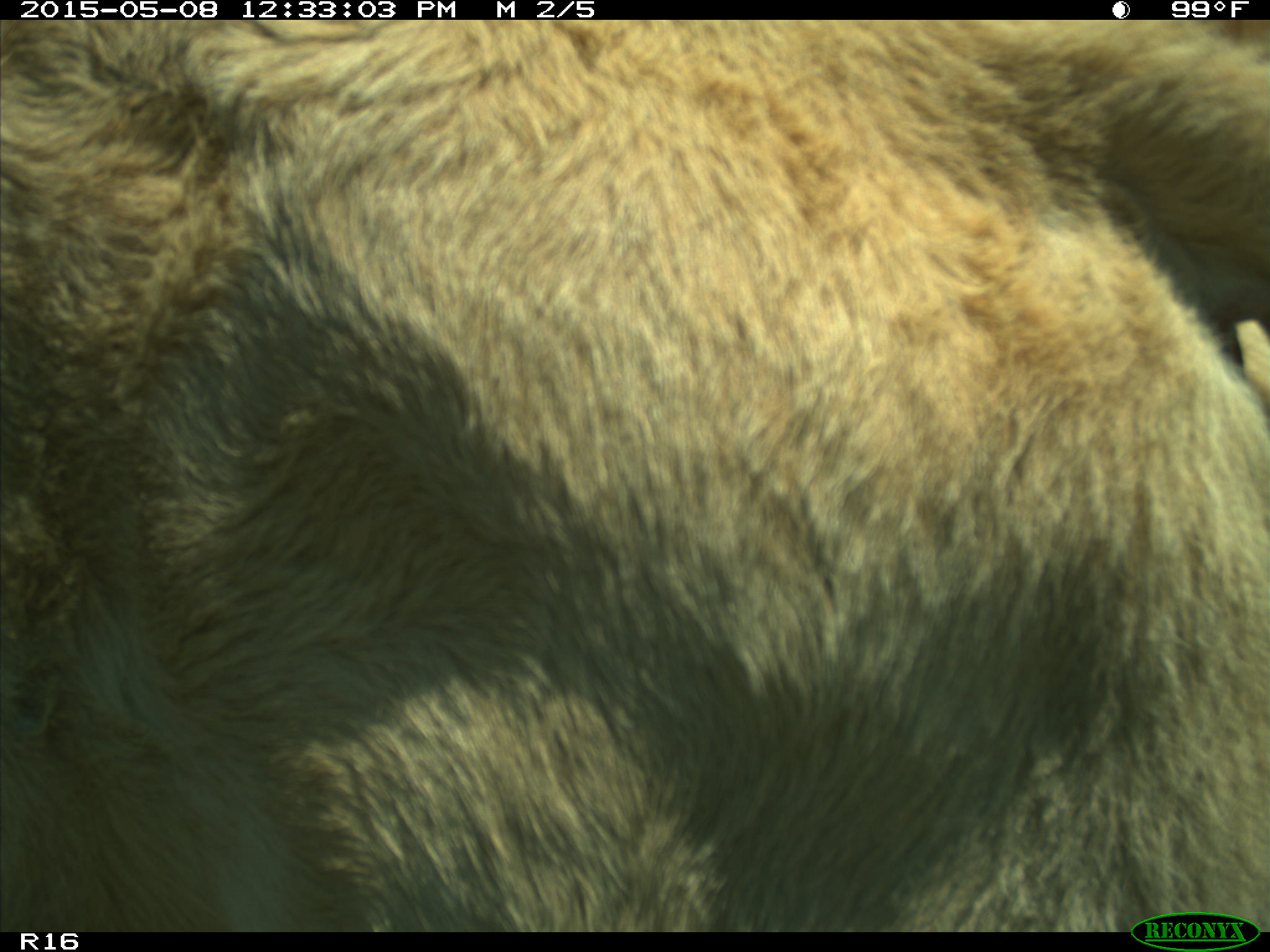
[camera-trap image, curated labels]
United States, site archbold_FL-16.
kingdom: Animalia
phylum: Chordata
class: Mammalia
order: Artiodactyla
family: Bovidae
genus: Bos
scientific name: Bos taurus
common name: domestic cow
Bos taurus (domestic cow).